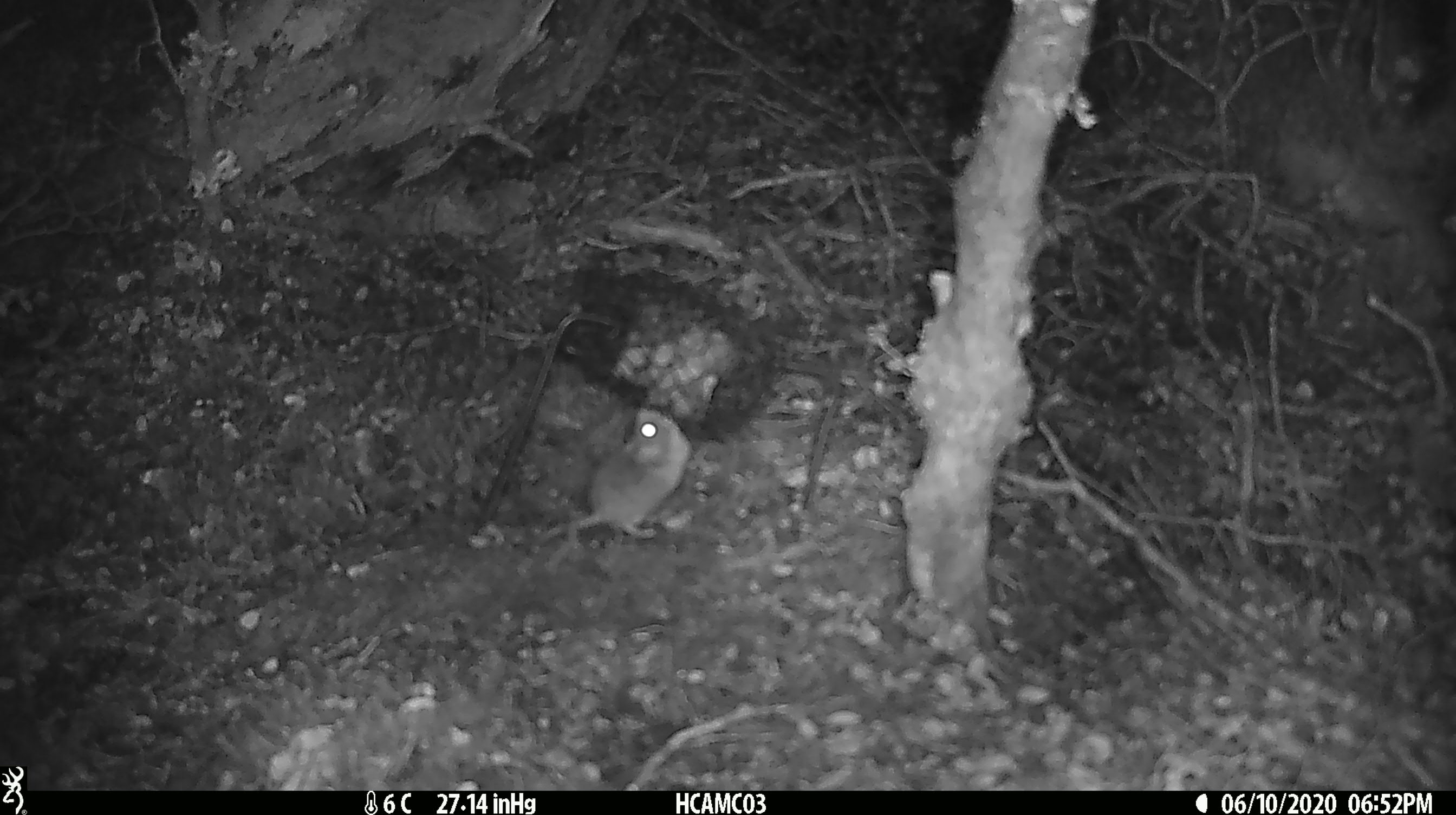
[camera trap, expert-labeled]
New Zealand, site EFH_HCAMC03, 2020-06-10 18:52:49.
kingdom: Animalia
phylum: Chordata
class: Mammalia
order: Rodentia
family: Muridae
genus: Mus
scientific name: Mus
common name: mouse